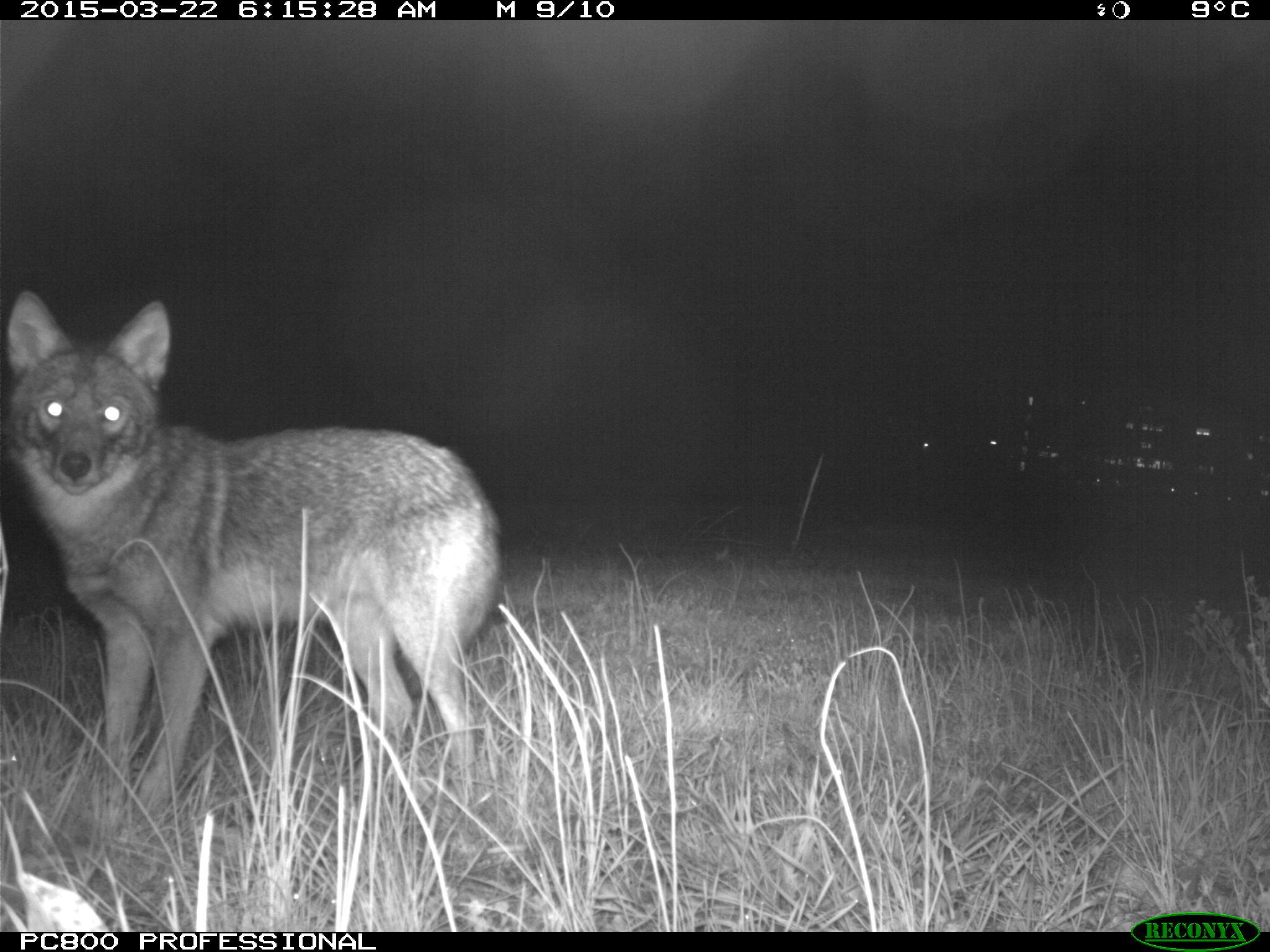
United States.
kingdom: Animalia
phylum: Chordata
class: Mammalia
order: Carnivora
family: Canidae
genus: Canis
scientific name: Canis latrans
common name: coyote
Coyote (Canis latrans).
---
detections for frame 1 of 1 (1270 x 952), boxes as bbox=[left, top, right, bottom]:
Coyote: bbox=[5, 272, 499, 805]